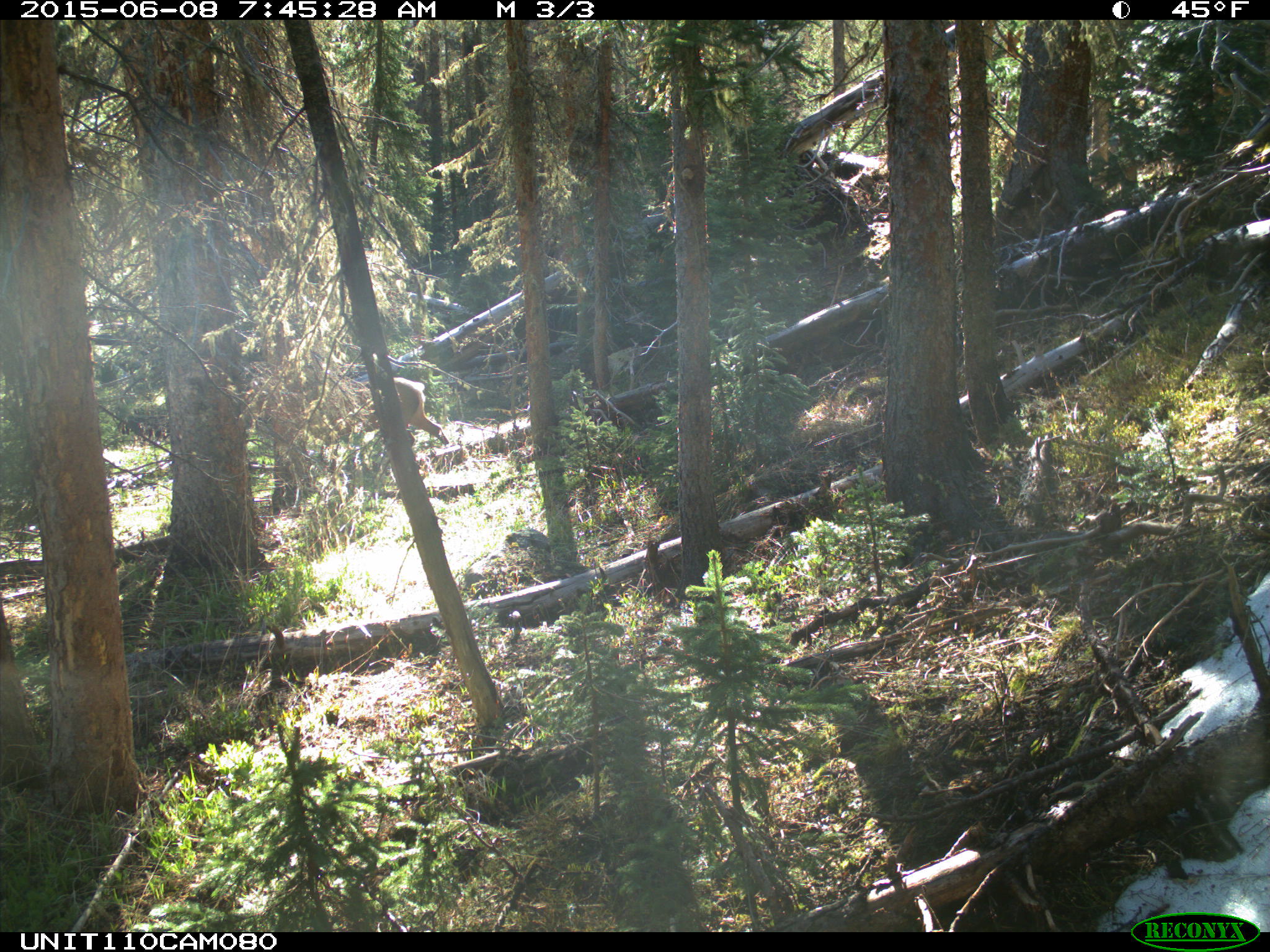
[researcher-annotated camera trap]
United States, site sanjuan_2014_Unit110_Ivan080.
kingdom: Animalia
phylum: Chordata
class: Mammalia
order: Artiodactyla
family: Cervidae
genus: Cervus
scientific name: Cervus elaphus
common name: red deer